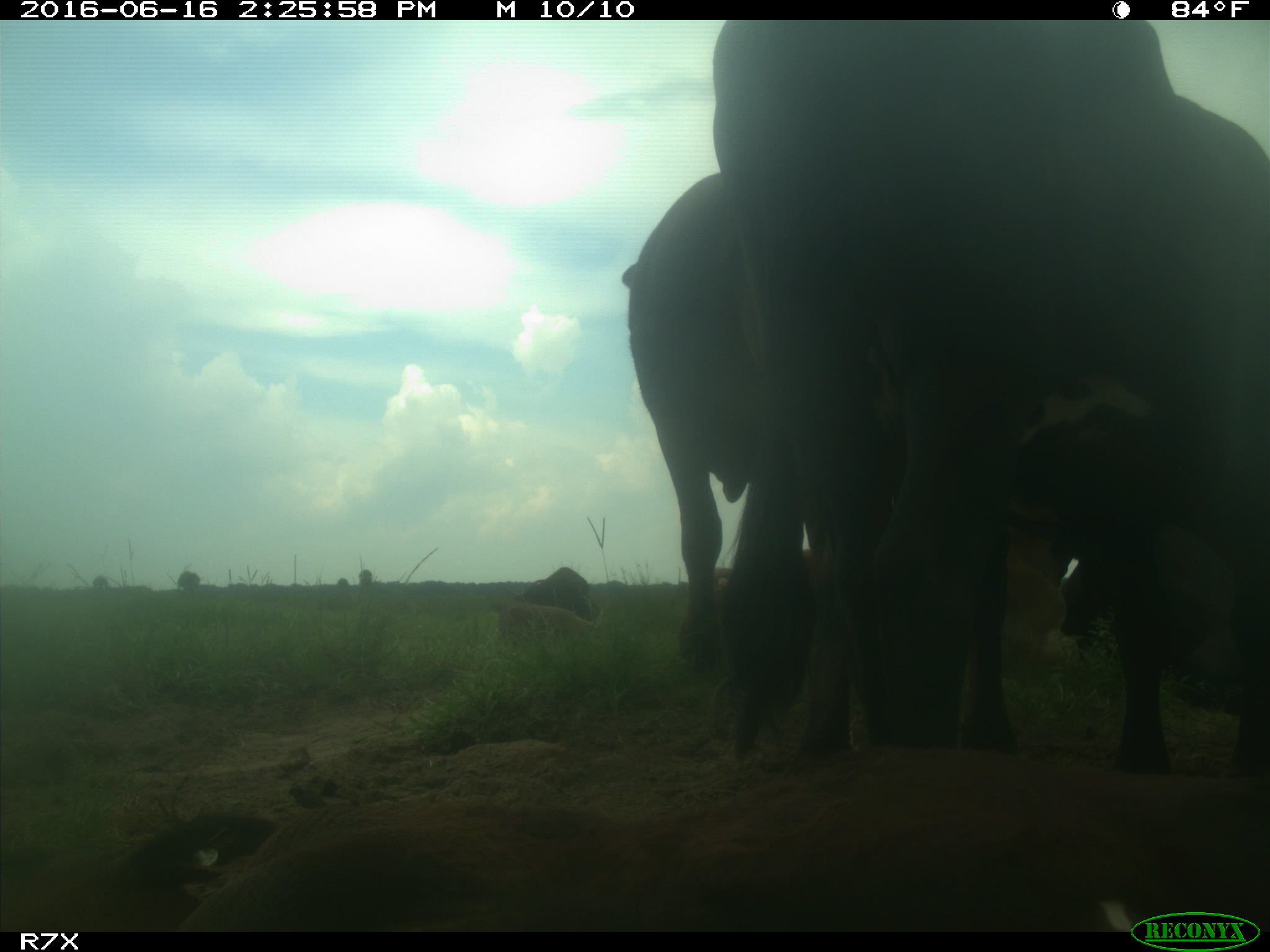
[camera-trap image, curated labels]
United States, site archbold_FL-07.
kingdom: Animalia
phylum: Chordata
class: Mammalia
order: Artiodactyla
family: Bovidae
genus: Bos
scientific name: Bos taurus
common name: domestic cow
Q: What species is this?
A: Bos taurus (domestic cow).